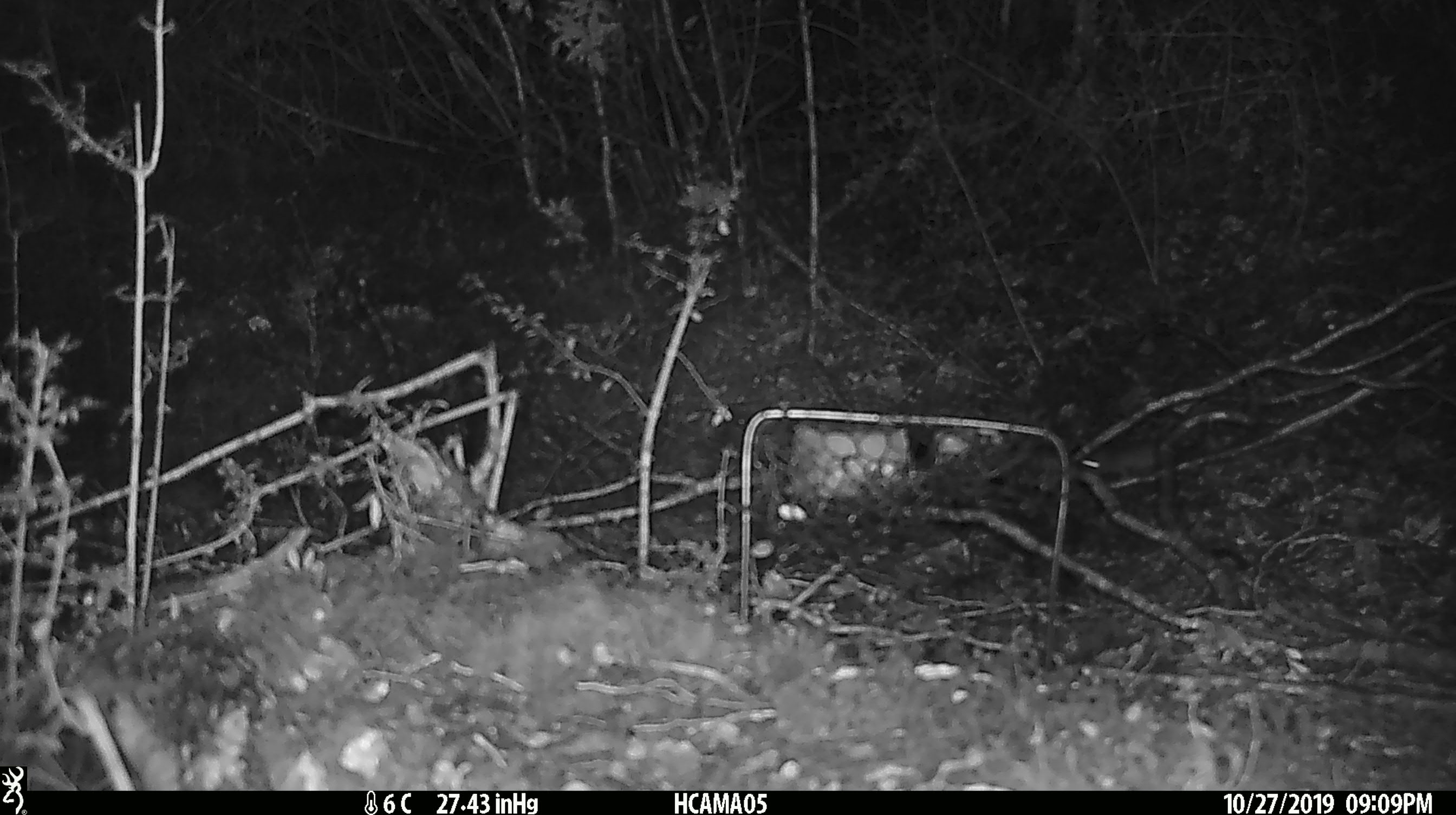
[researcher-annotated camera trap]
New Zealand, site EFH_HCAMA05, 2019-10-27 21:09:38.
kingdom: Animalia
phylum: Chordata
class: Mammalia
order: Rodentia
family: Muridae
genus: Mus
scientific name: Mus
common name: mouse